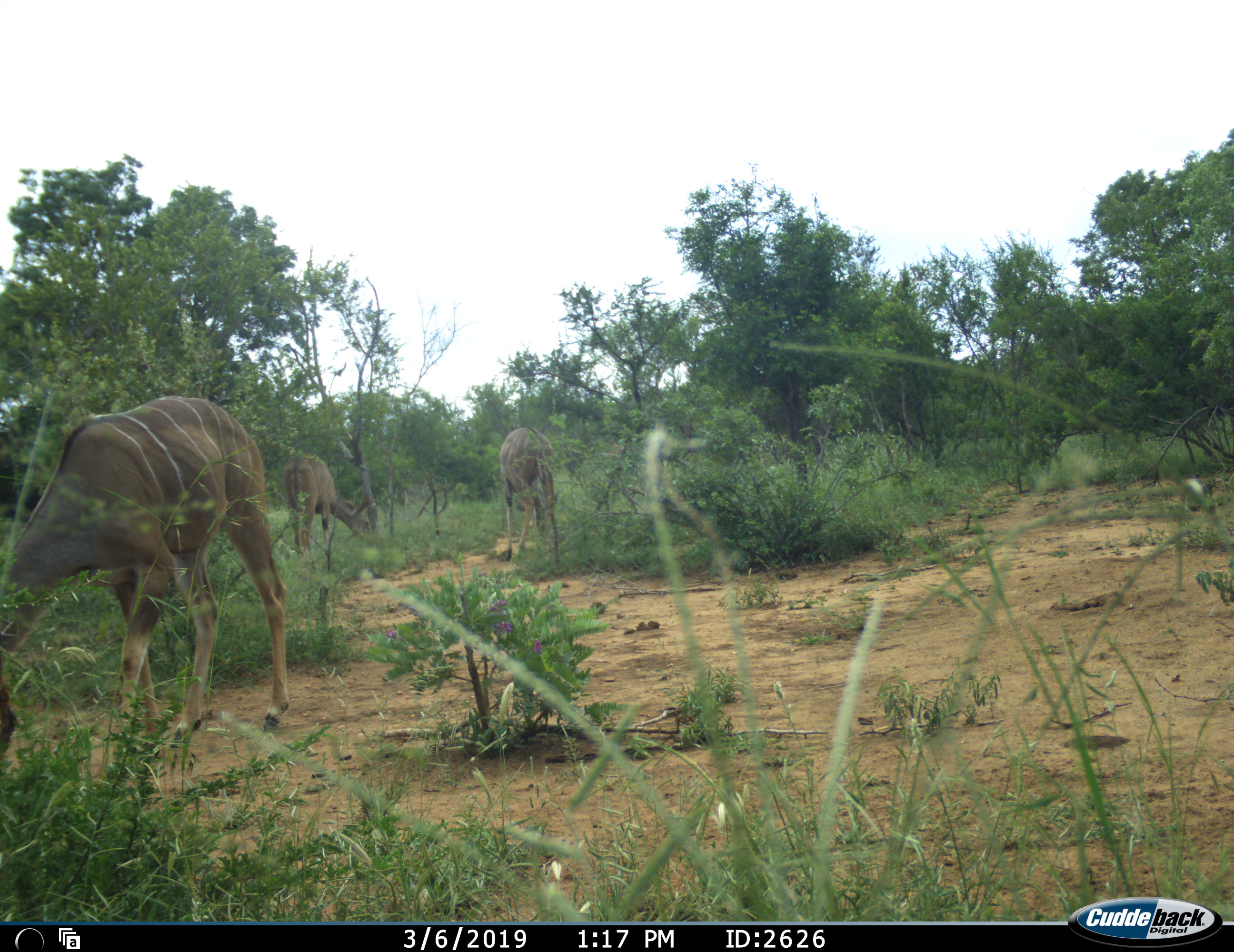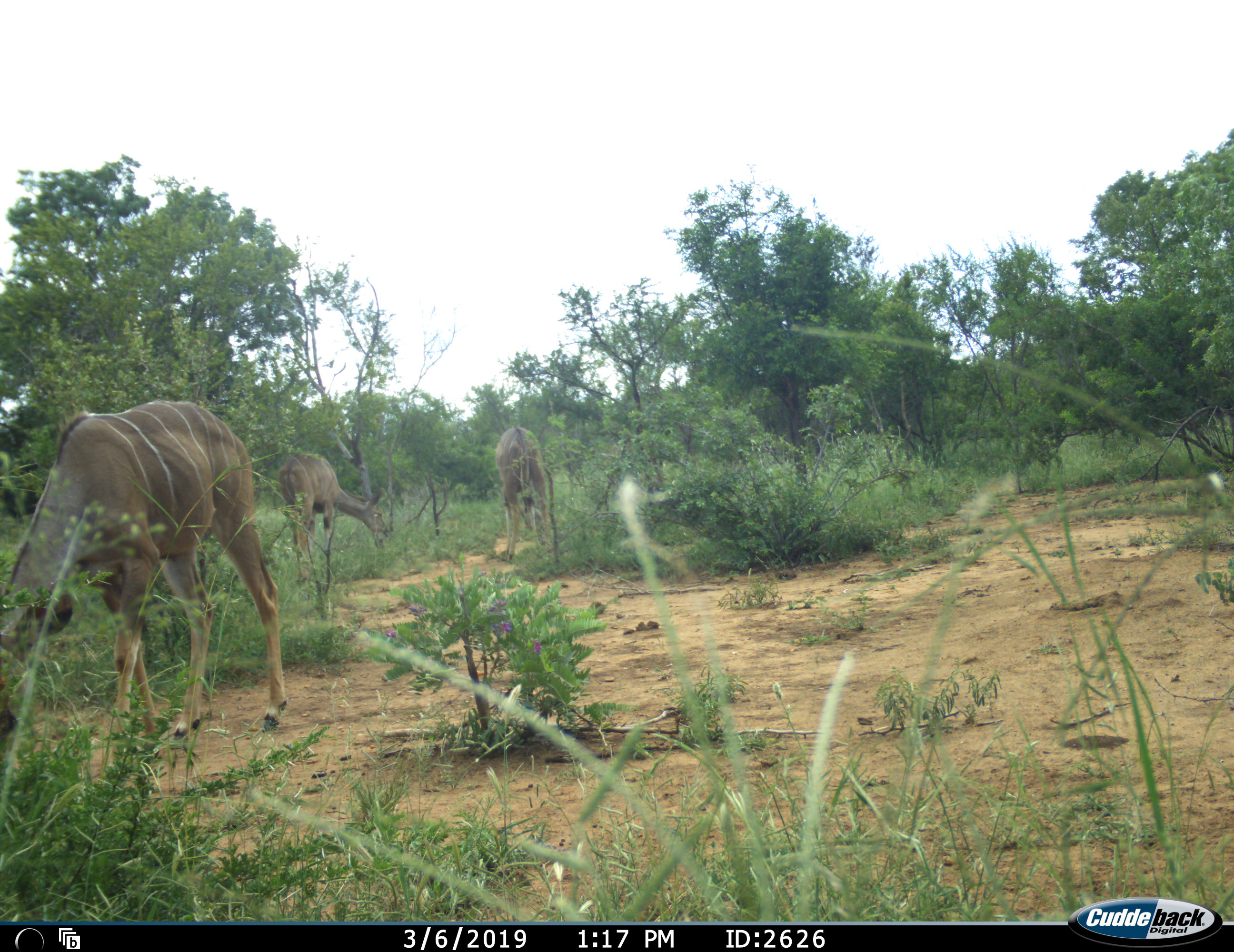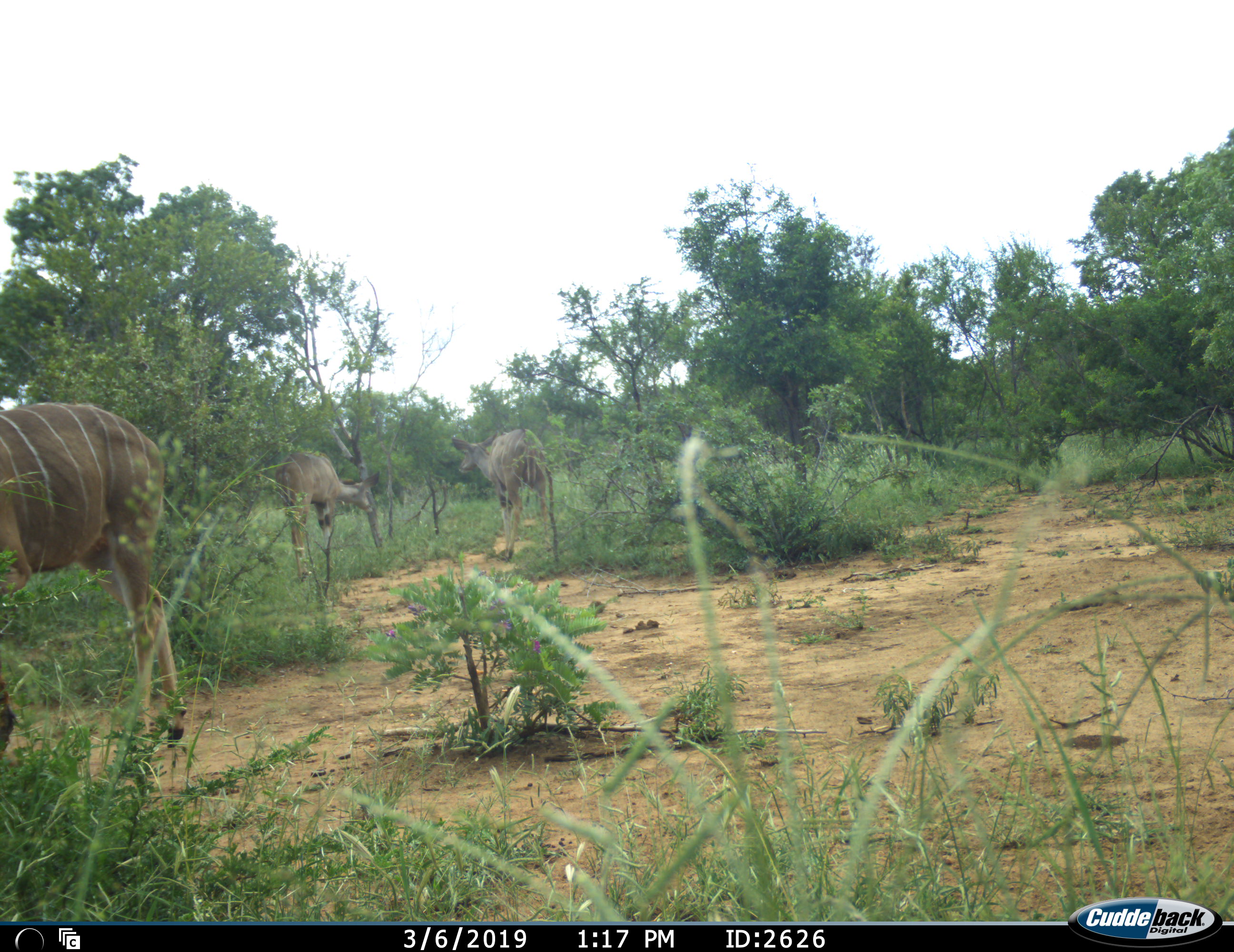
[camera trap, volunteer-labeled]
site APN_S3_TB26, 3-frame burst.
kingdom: Animalia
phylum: Chordata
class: Mammalia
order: Artiodactyla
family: Bovidae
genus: Tragelaphus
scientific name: Tragelaphus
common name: kudu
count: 3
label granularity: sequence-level